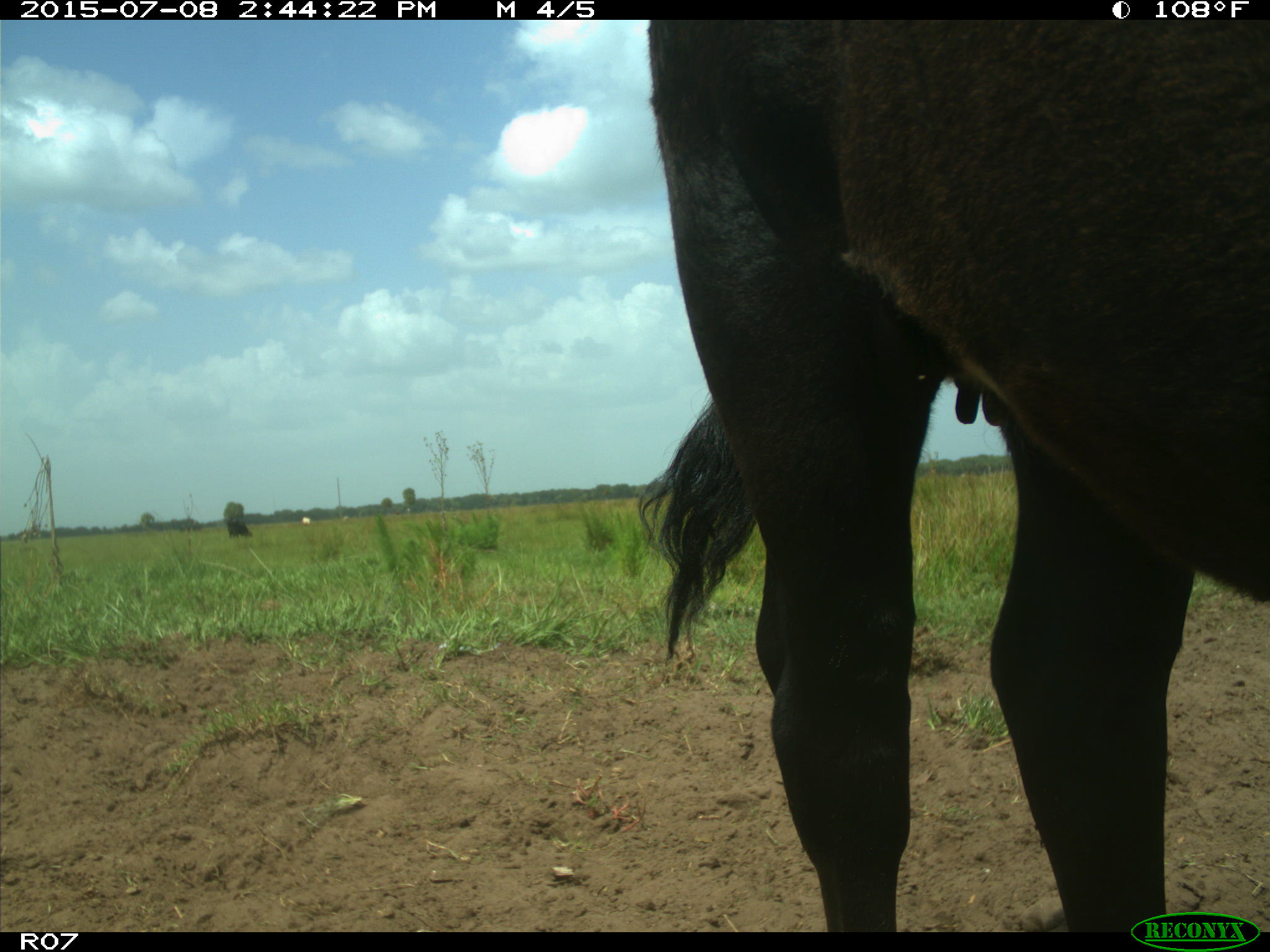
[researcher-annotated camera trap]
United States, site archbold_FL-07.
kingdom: Animalia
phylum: Chordata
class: Mammalia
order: Artiodactyla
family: Bovidae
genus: Bos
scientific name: Bos taurus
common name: domestic cow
Bos taurus (domestic cow).